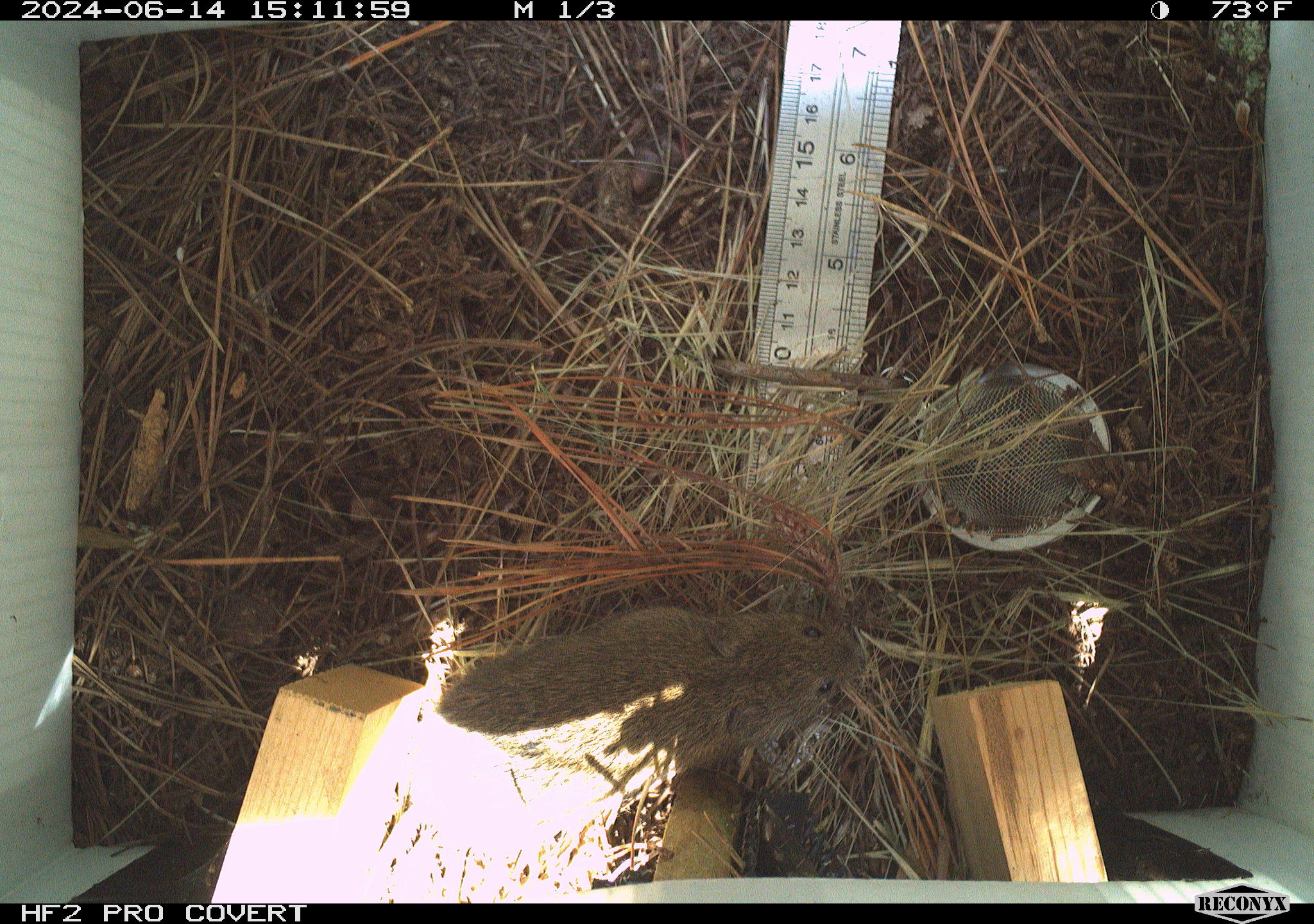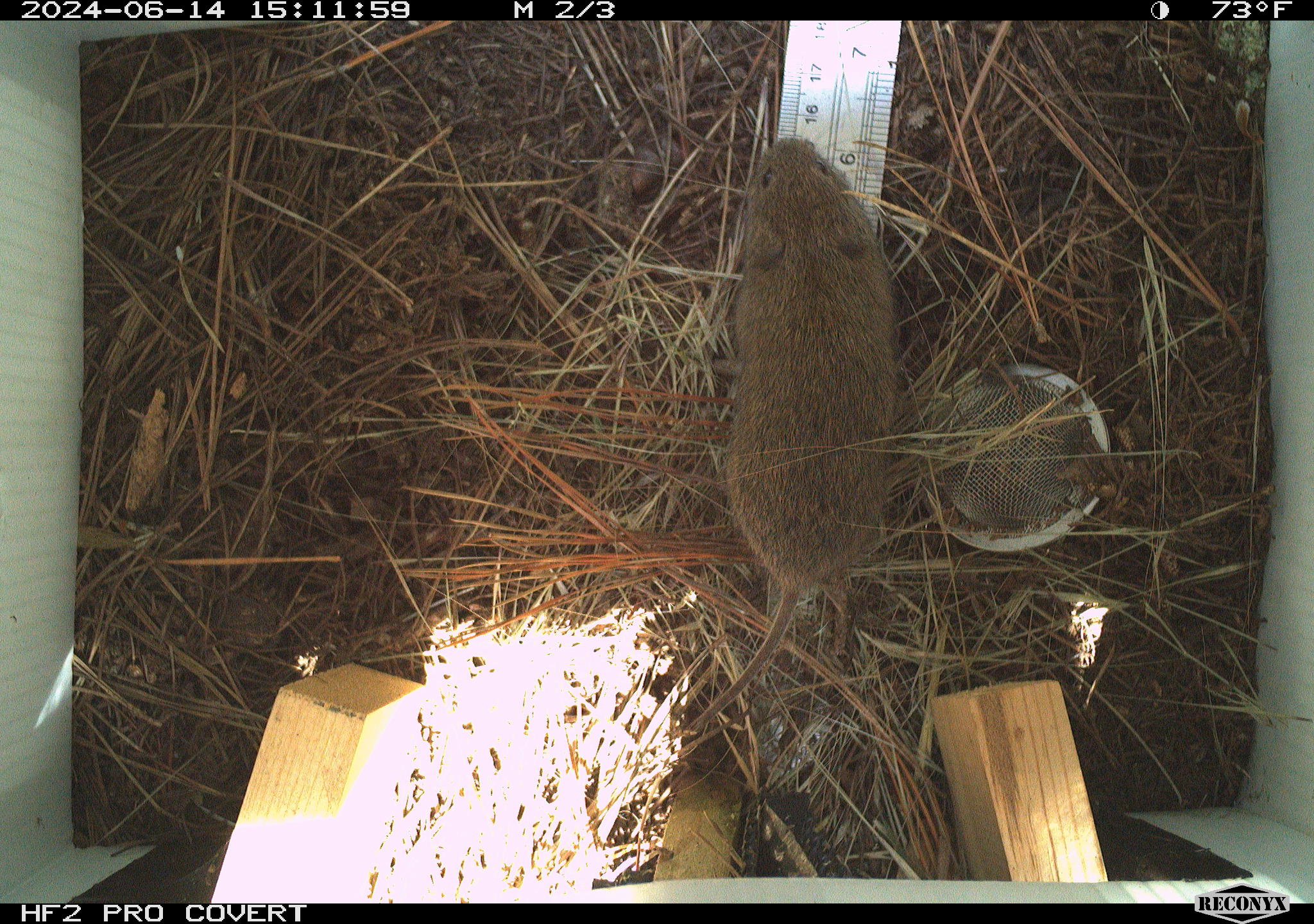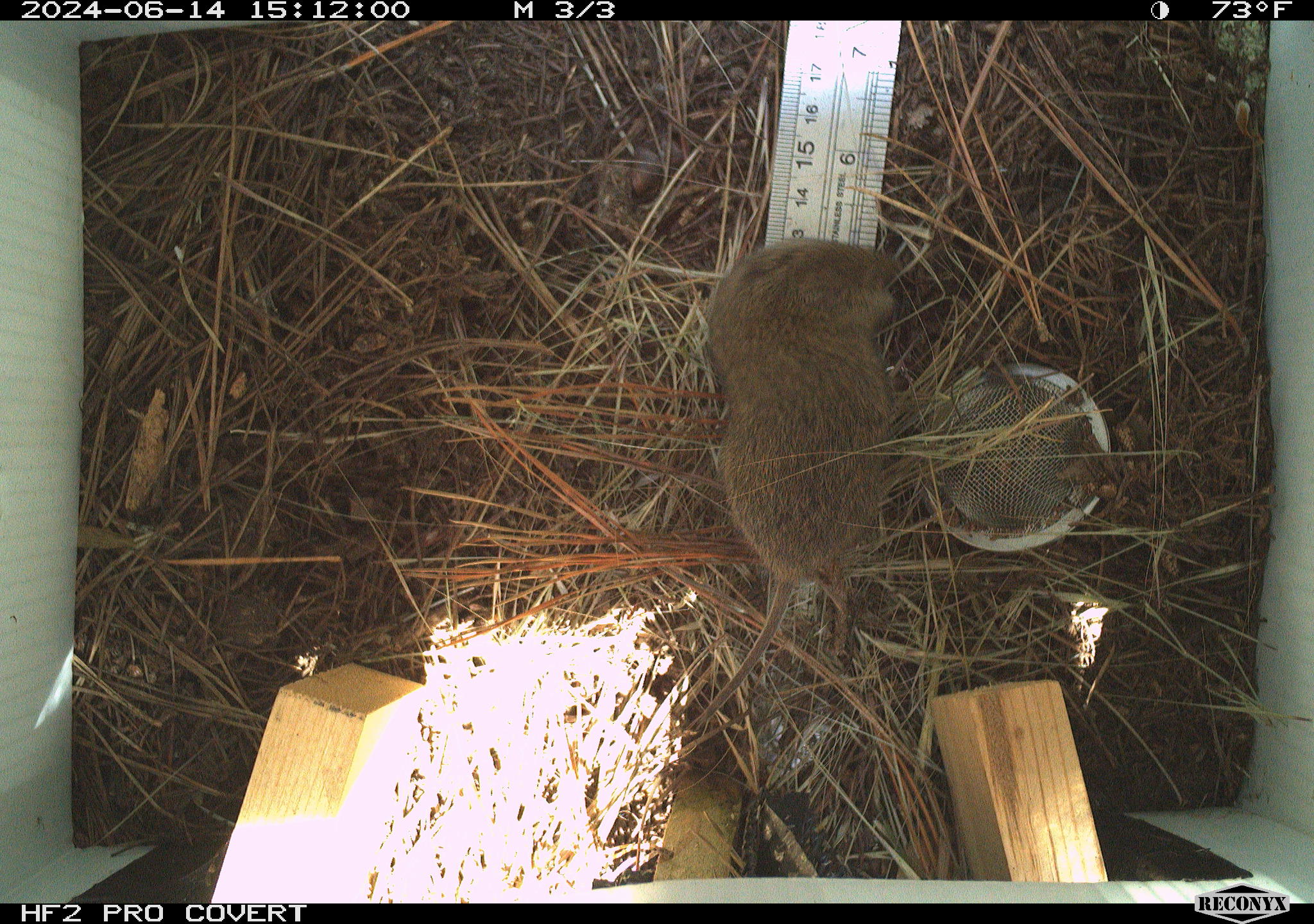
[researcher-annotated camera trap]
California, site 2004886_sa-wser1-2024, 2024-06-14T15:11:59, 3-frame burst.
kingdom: Animalia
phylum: Chordata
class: Mammalia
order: Rodentia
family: Cricetidae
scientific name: Arvicolinae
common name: voles, lemmings, and muskrats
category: arvicolinae subfamily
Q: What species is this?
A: Arvicolinae subfamily (voles, lemmings, and muskrats) (Arvicolinae).